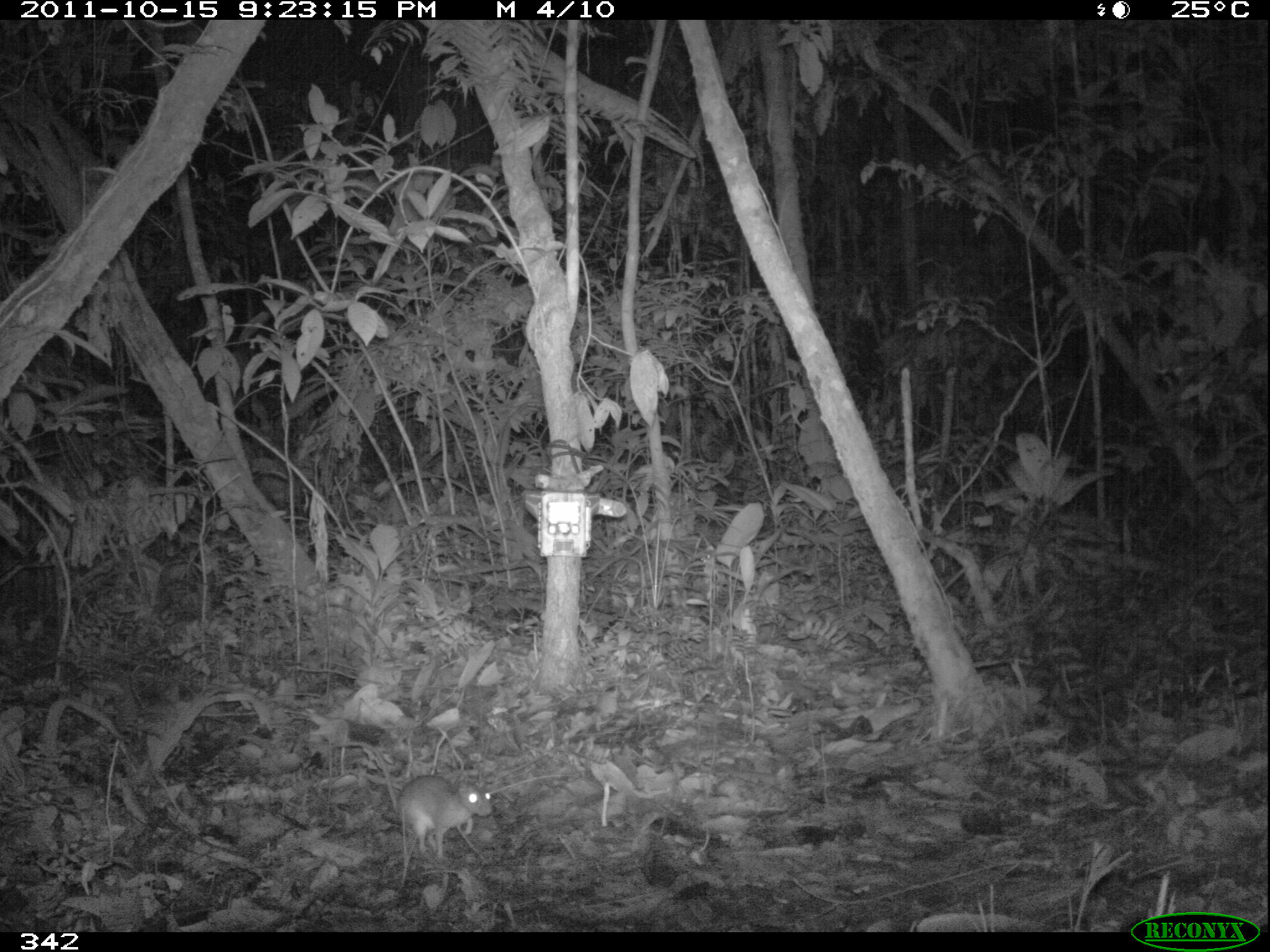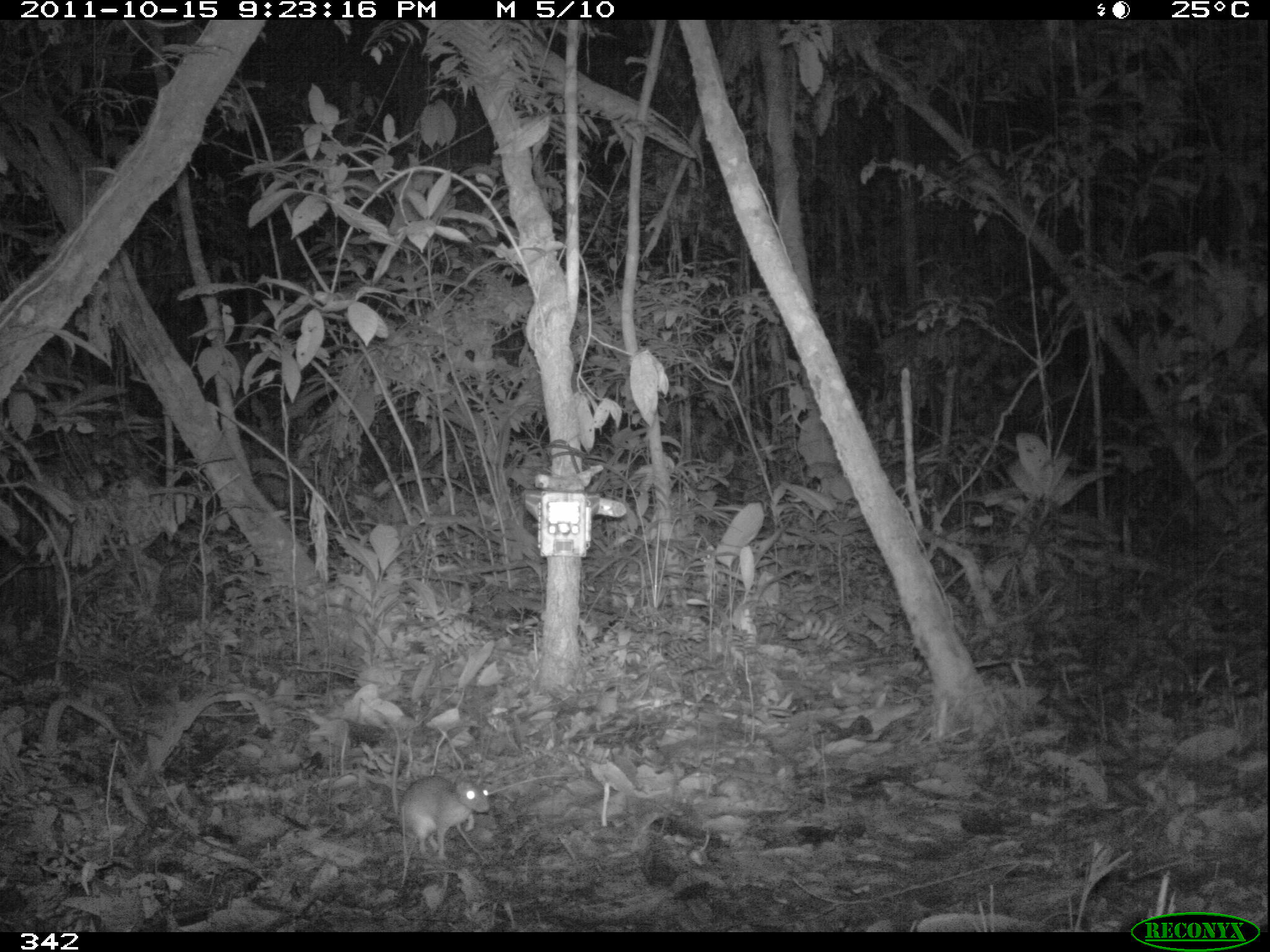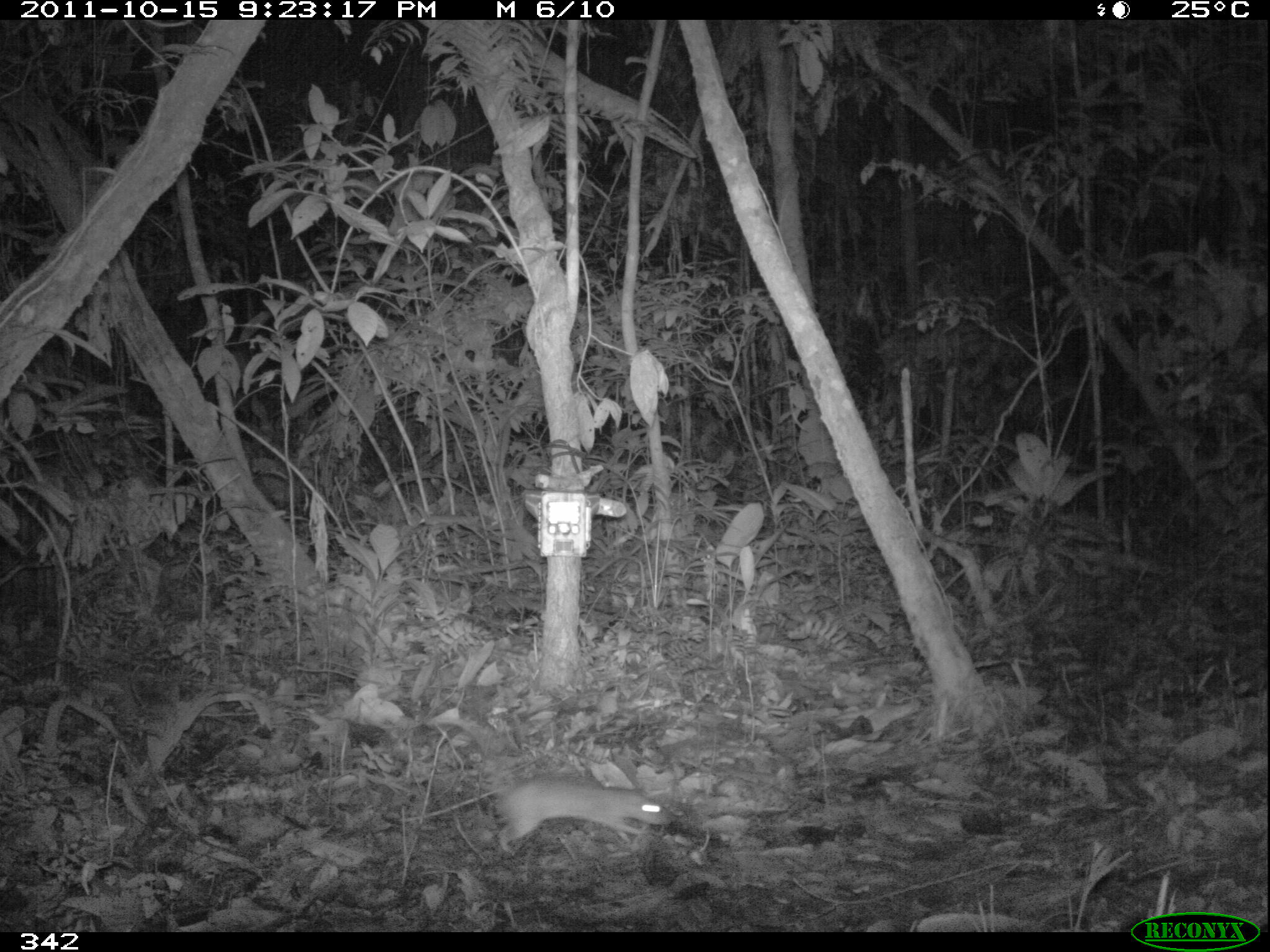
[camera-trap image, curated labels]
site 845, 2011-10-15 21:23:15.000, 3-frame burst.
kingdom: Animalia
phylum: Chordata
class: Mammalia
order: Rodentia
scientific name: Rodentia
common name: rodents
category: unknown rodent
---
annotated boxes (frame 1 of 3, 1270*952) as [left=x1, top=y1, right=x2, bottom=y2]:
unknown rodent: [left=332, top=739, right=492, bottom=860]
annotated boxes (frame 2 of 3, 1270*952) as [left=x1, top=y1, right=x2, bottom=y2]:
unknown rodent: [left=371, top=707, right=492, bottom=861]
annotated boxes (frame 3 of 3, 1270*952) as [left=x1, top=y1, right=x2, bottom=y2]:
unknown rodent: [left=424, top=715, right=675, bottom=855]